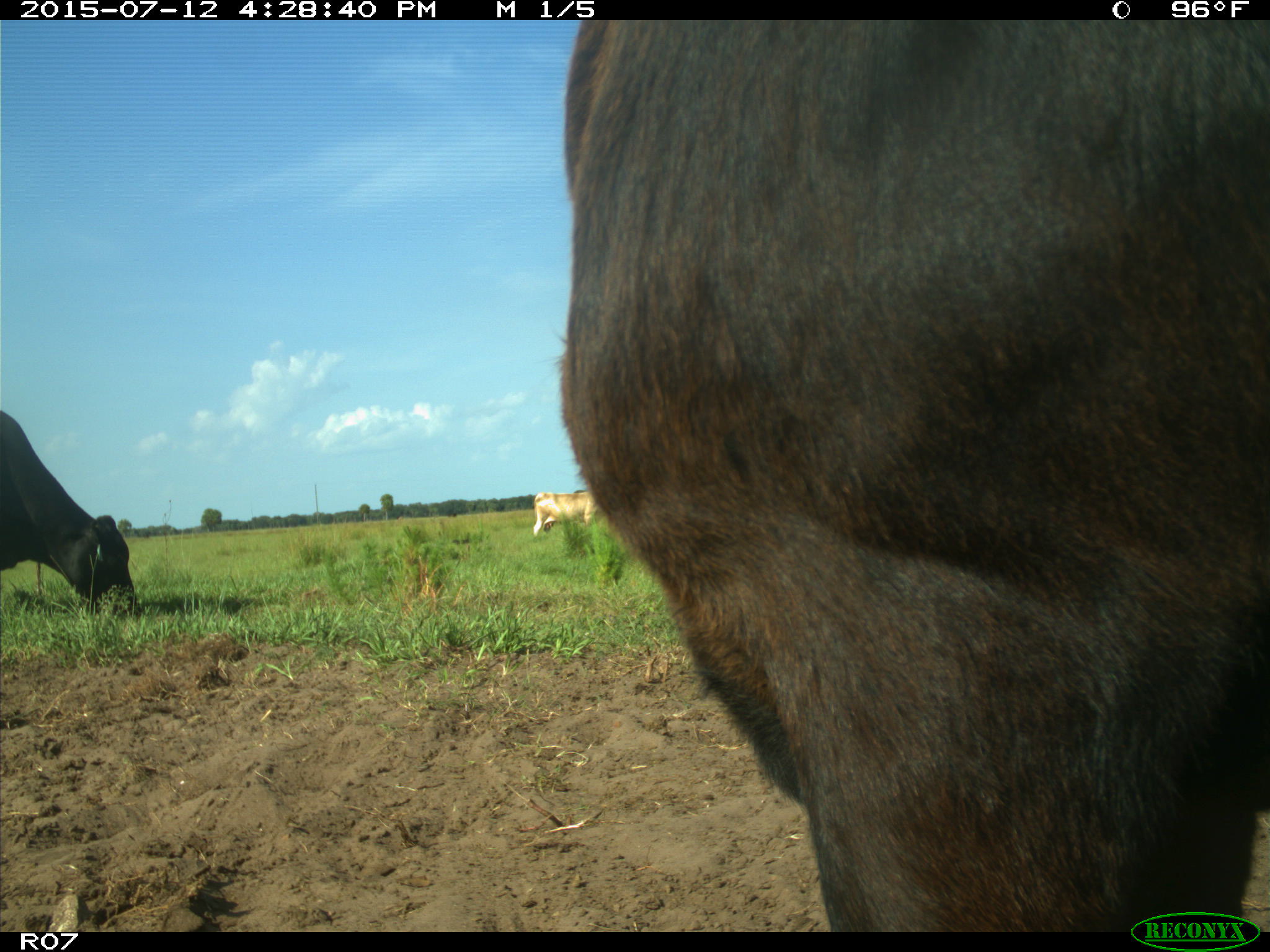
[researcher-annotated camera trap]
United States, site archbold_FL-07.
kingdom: Animalia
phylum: Chordata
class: Mammalia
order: Artiodactyla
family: Bovidae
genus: Bos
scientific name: Bos taurus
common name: domestic cow